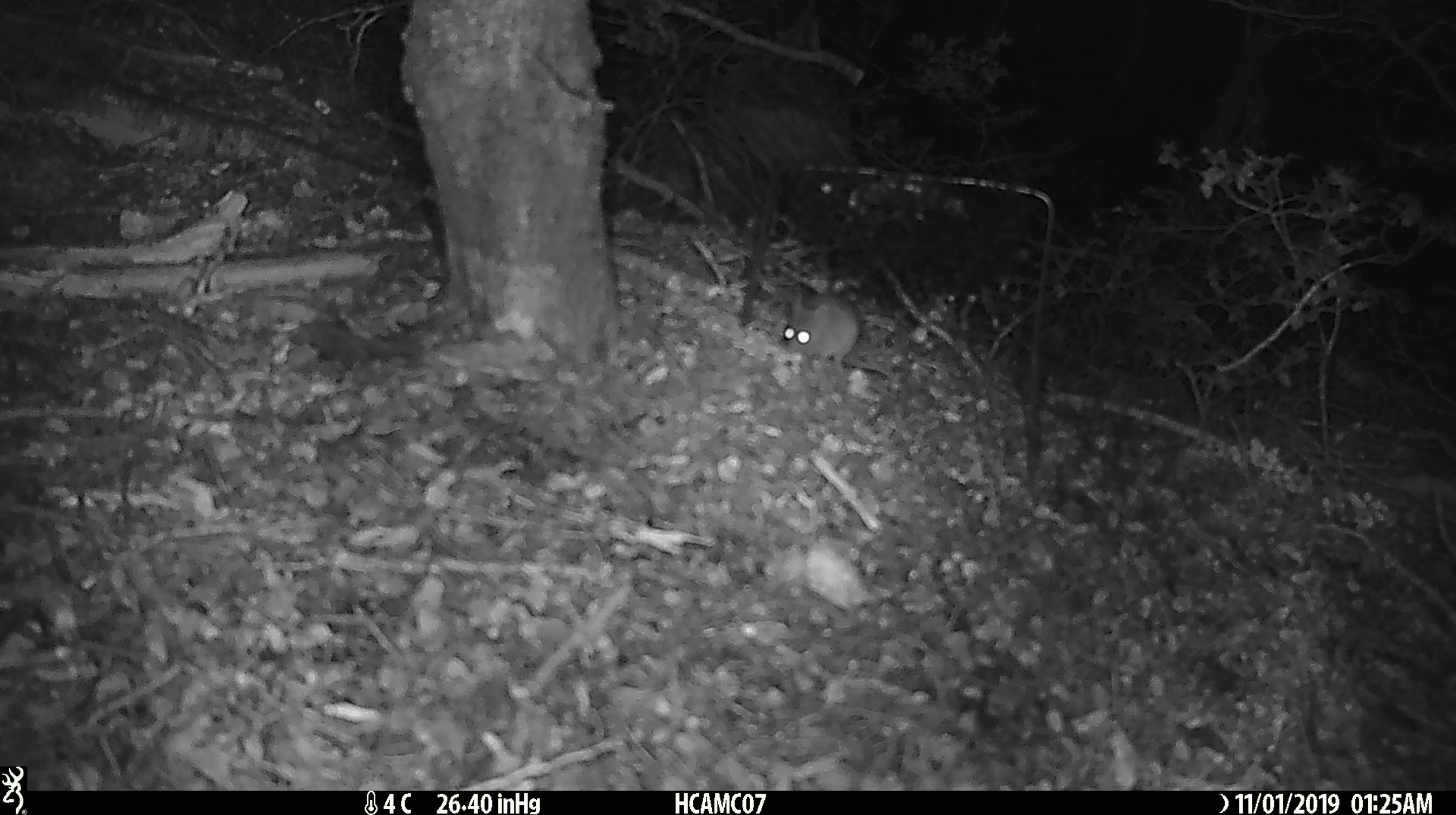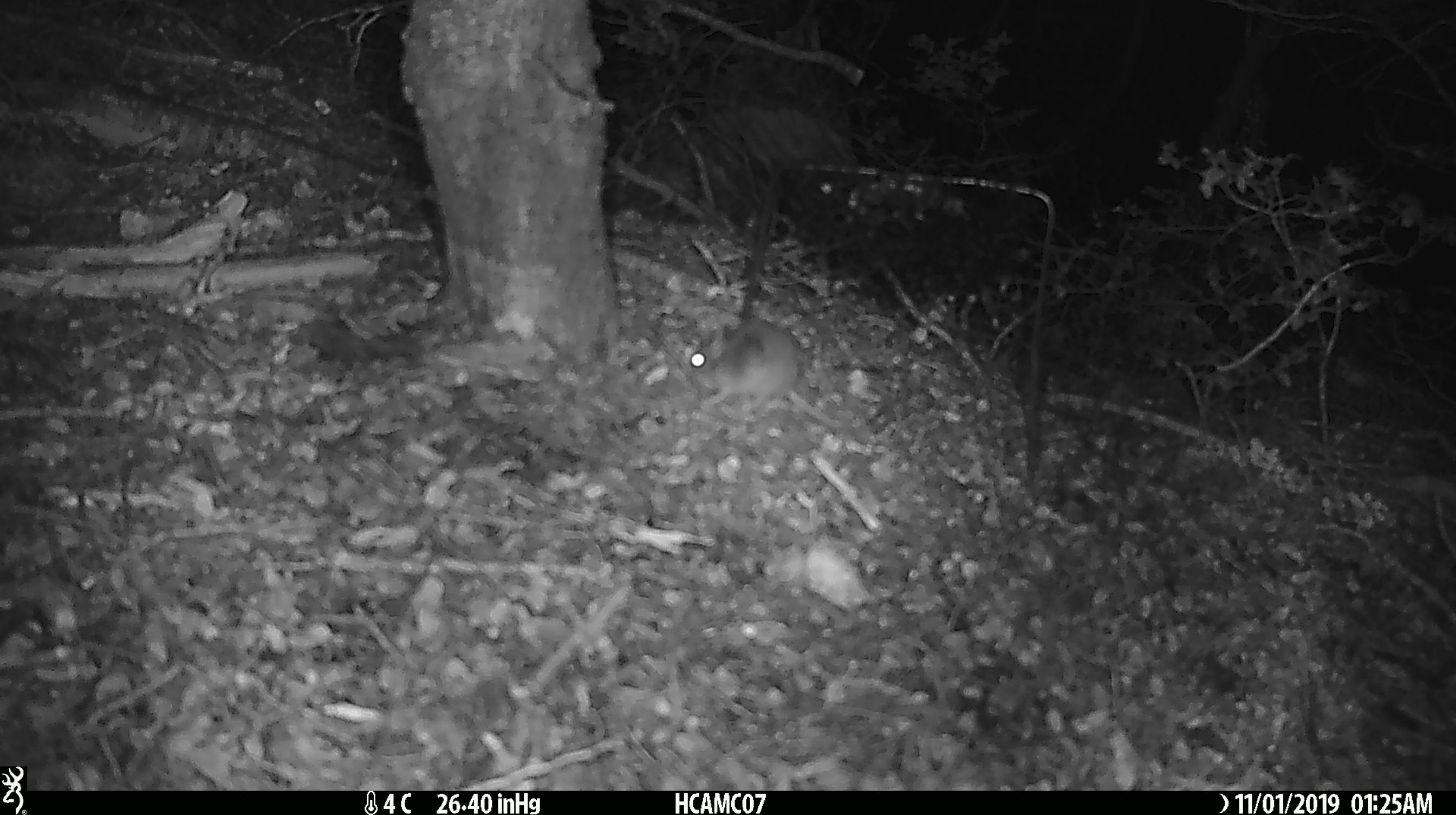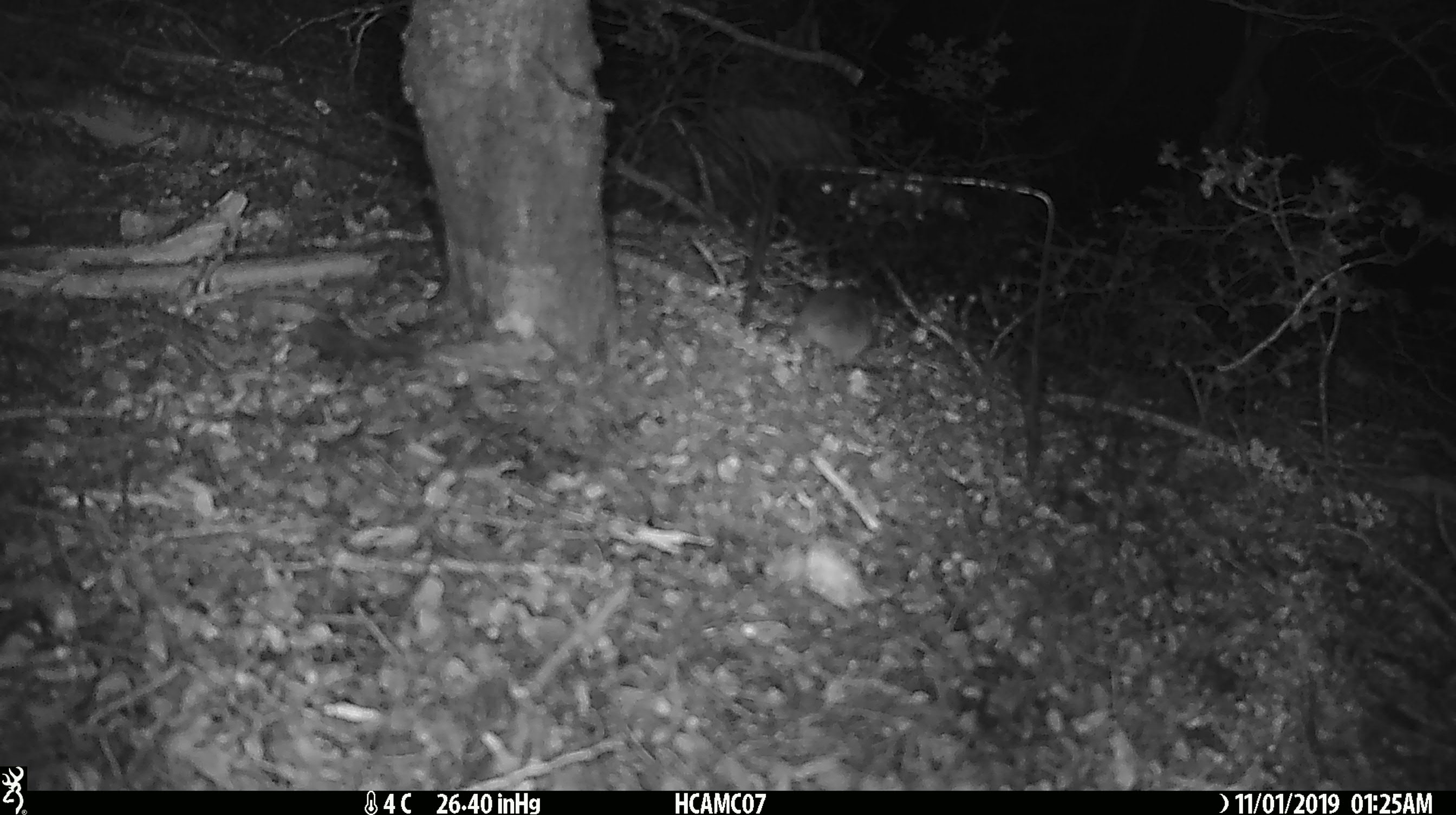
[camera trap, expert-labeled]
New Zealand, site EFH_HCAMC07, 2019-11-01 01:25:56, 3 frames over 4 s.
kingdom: Animalia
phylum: Chordata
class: Mammalia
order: Rodentia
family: Muridae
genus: Mus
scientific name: Mus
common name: mouse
Mouse (Mus).